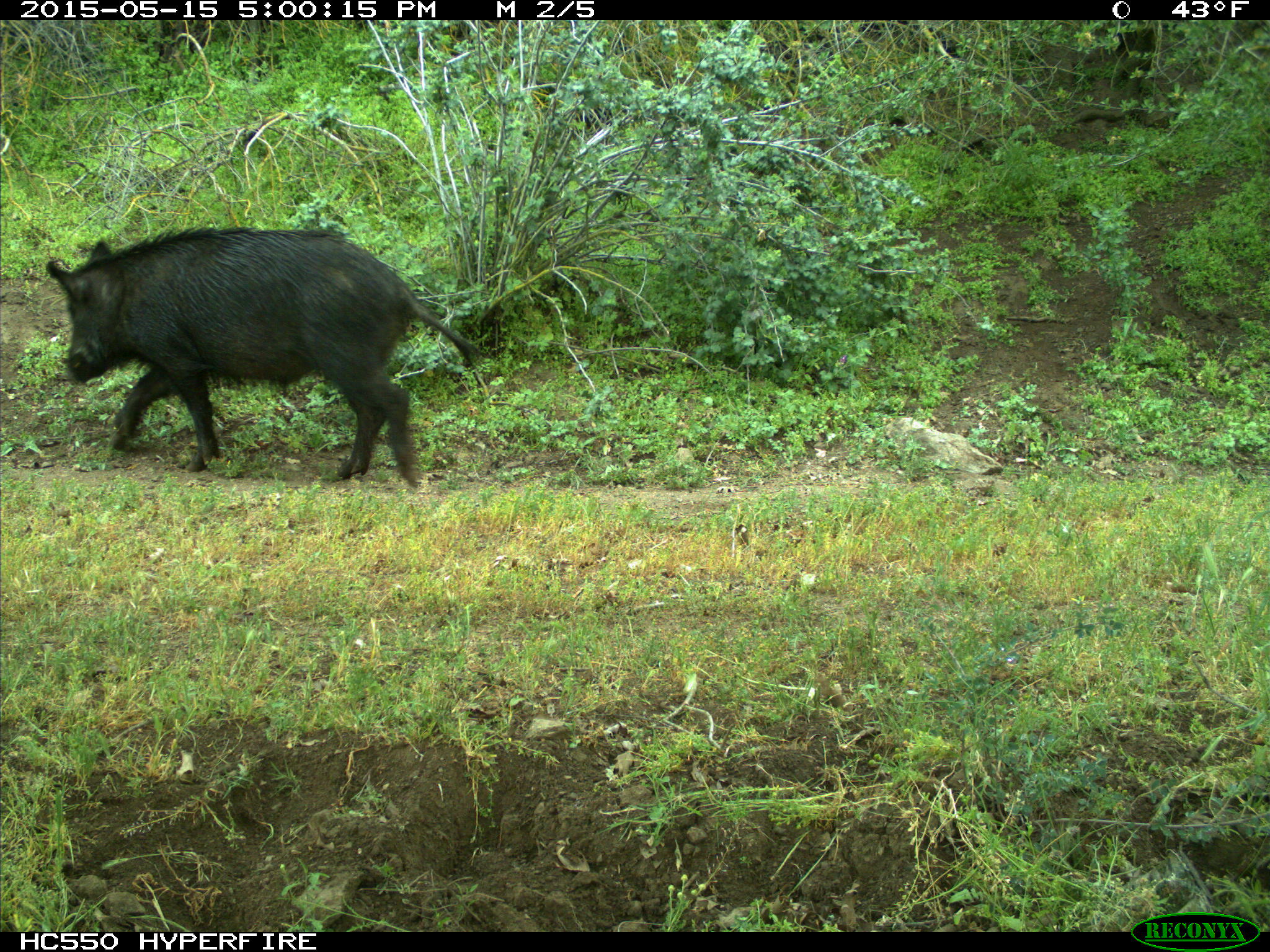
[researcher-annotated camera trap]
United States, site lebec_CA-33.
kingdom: Animalia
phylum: Chordata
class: Mammalia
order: Artiodactyla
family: Suidae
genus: Sus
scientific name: Sus scrofa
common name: wild boar